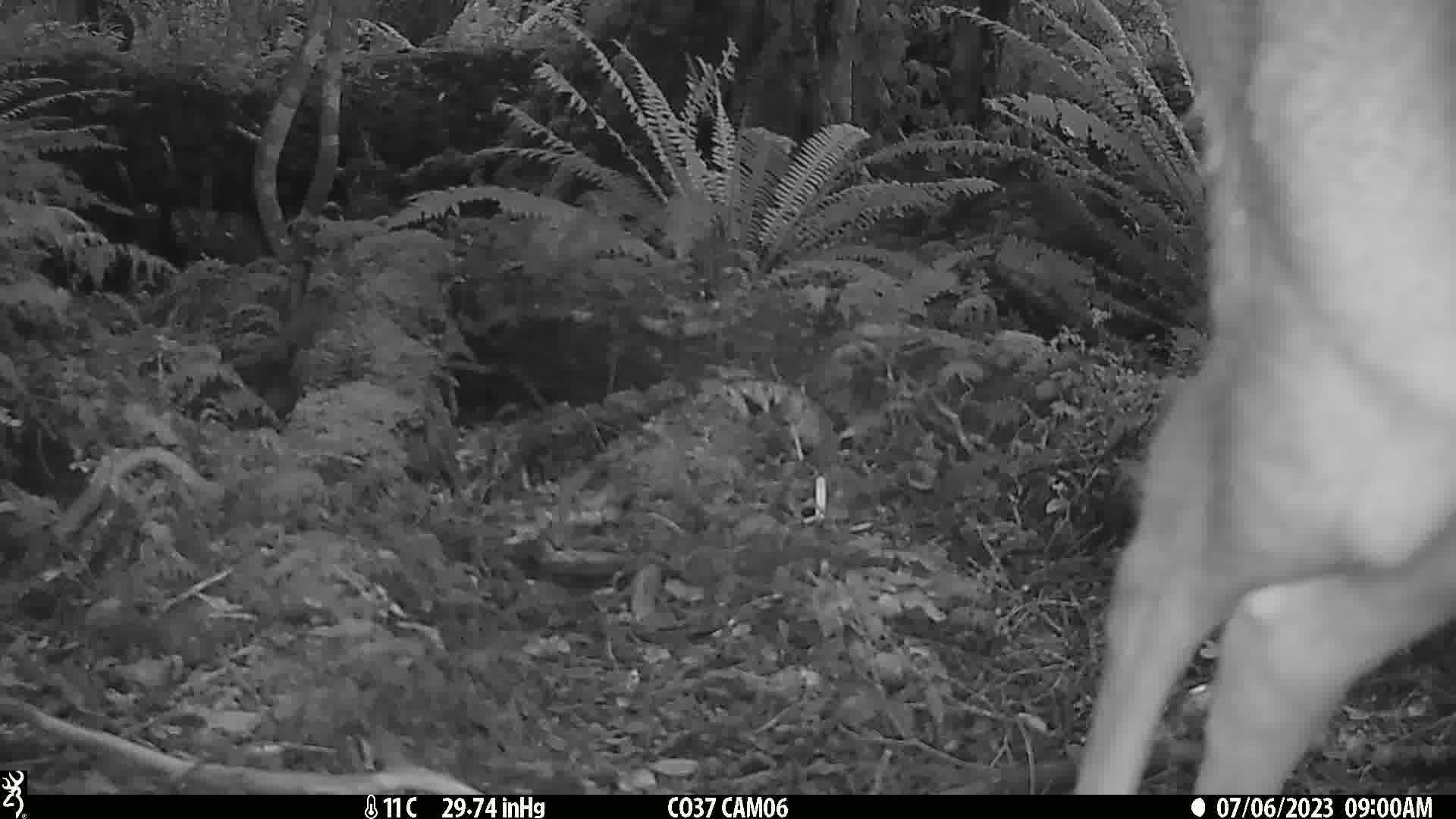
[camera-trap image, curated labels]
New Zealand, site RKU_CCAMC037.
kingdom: Animalia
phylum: Chordata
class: Mammalia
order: Artiodactyla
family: Cervidae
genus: Odocoileus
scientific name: Odocoileus virginianus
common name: white-tailed deer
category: white tailed deer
White tailed deer (white-tailed deer) (Odocoileus virginianus).